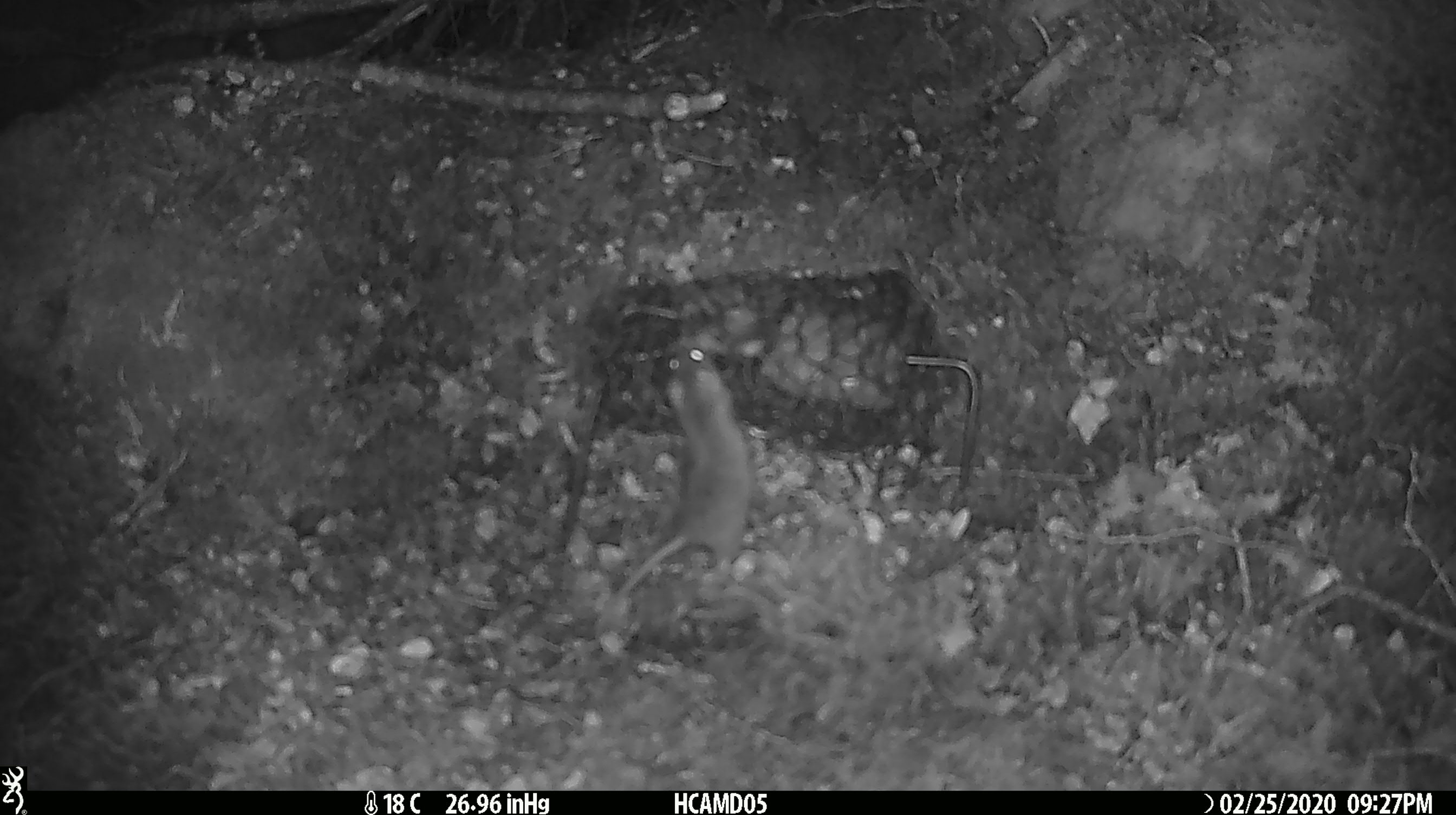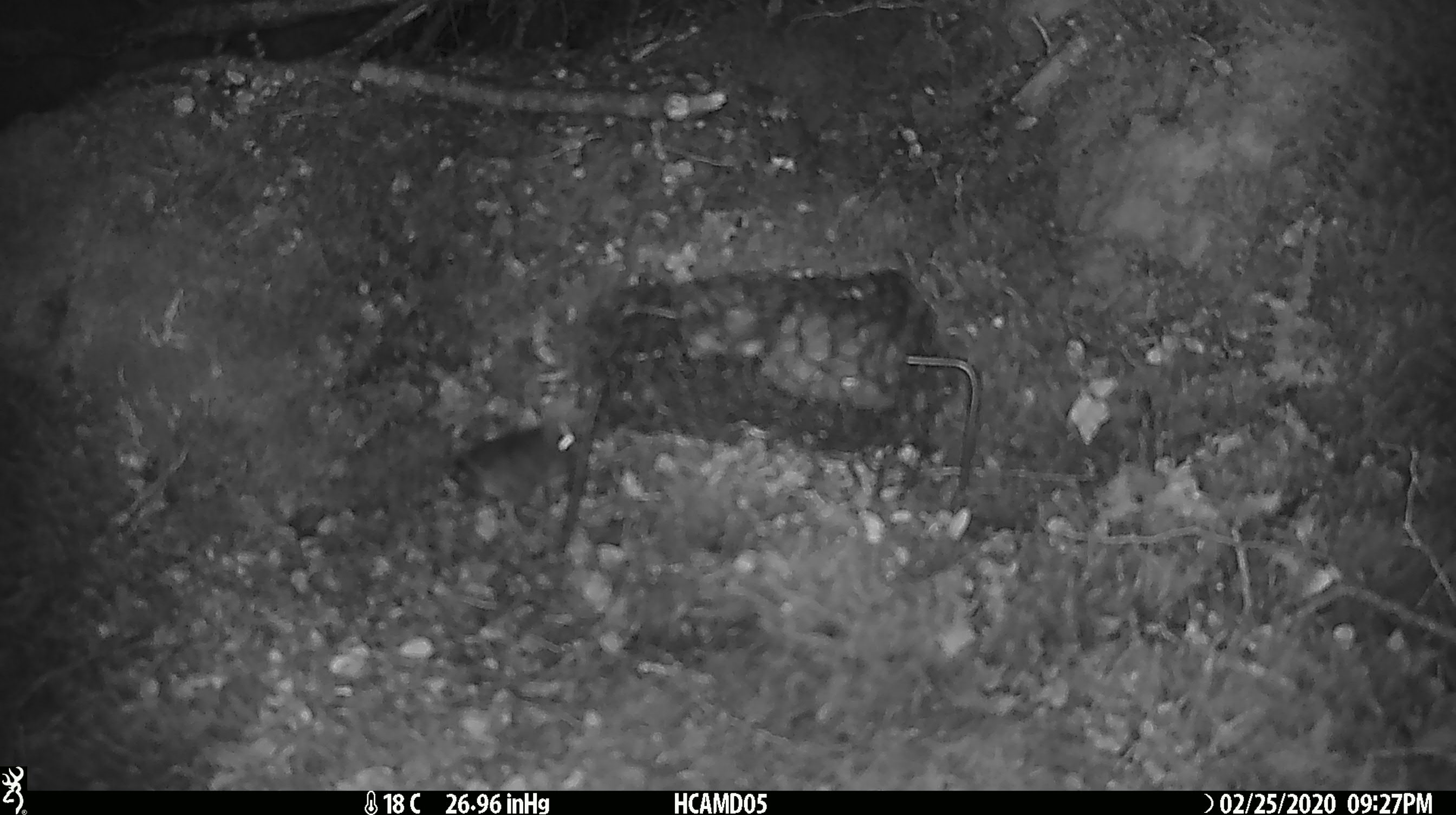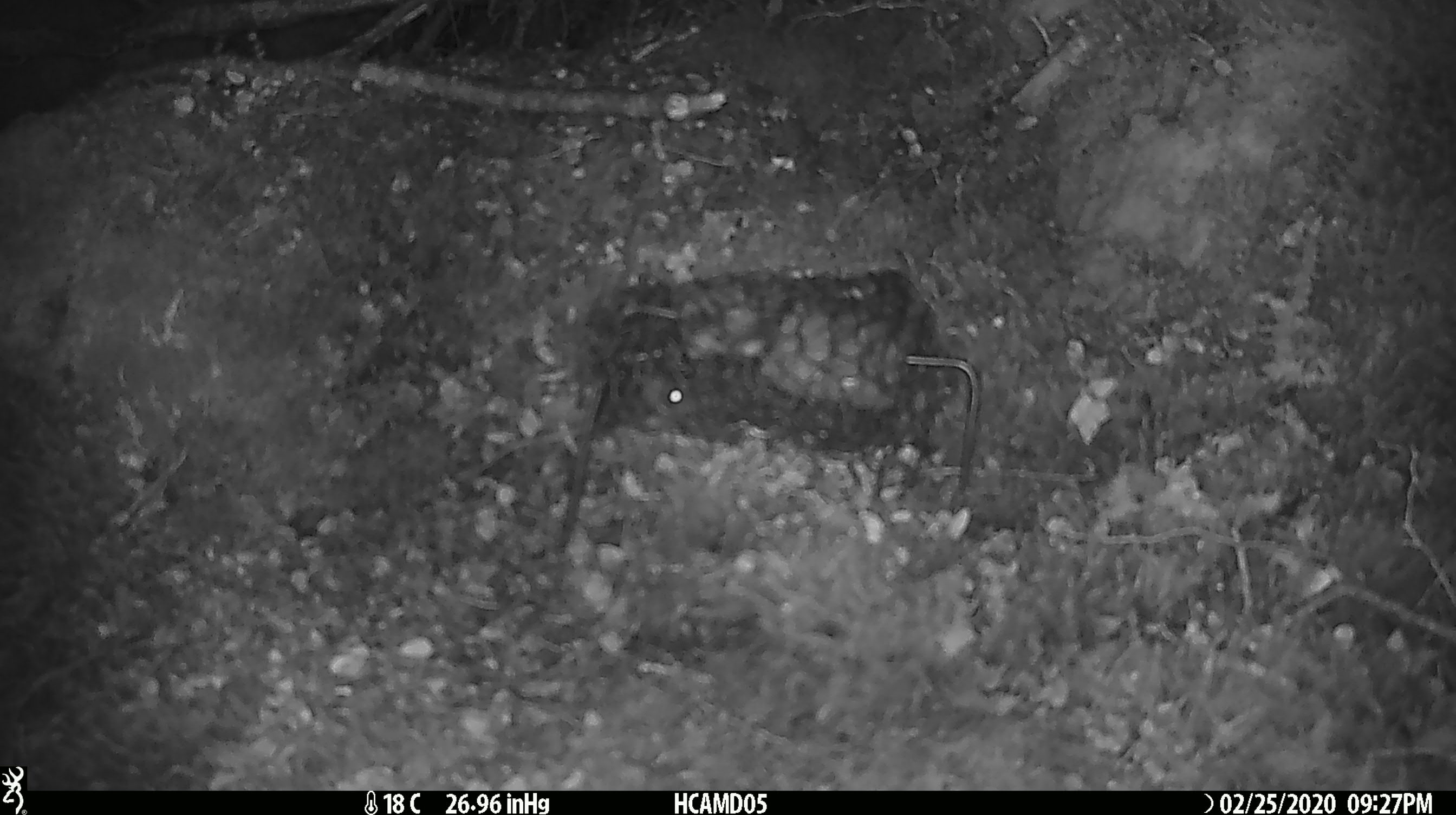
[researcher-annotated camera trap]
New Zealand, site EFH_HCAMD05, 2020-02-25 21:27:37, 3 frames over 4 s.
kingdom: Animalia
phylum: Chordata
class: Mammalia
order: Rodentia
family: Muridae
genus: Mus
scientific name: Mus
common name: mouse